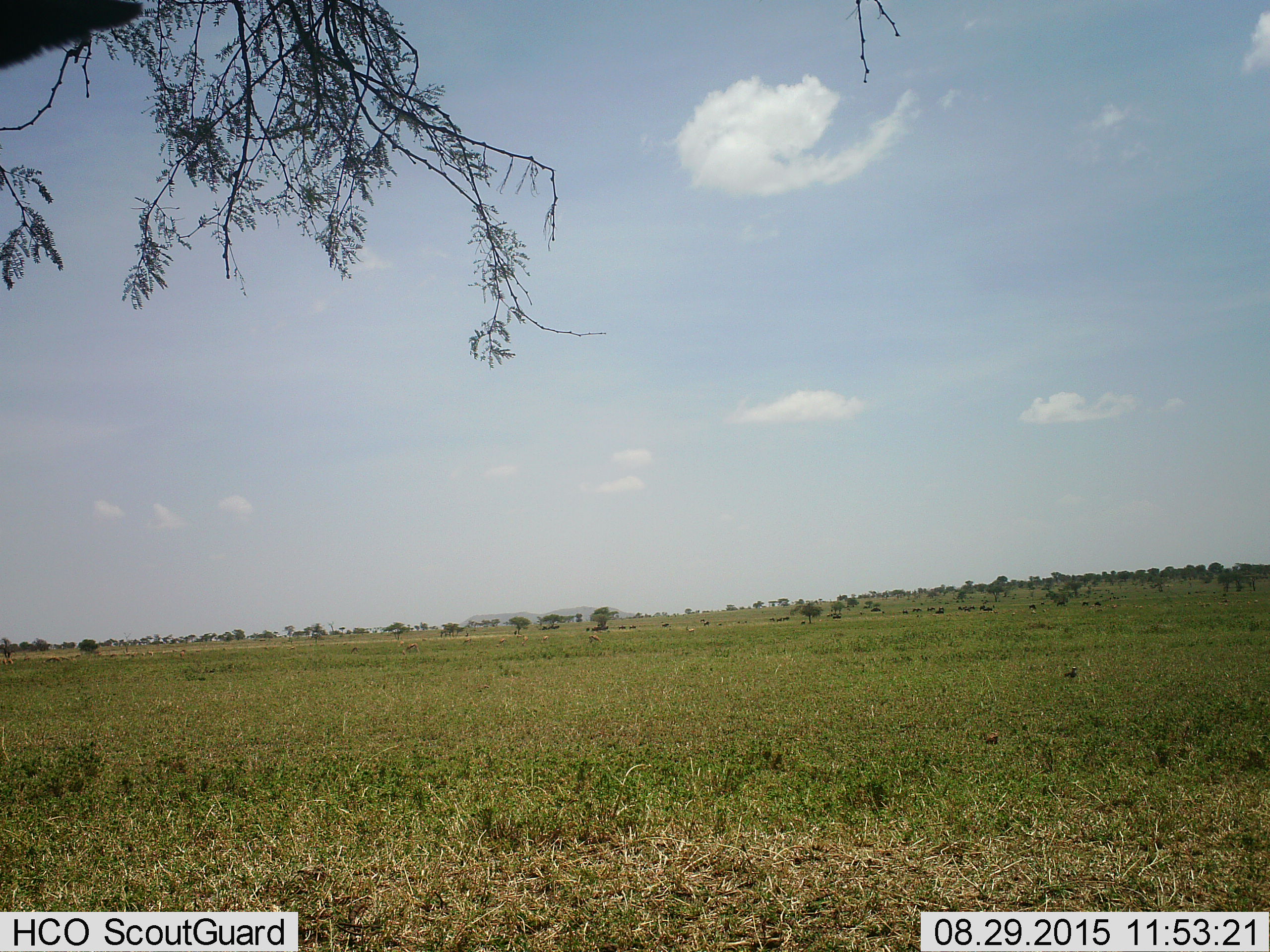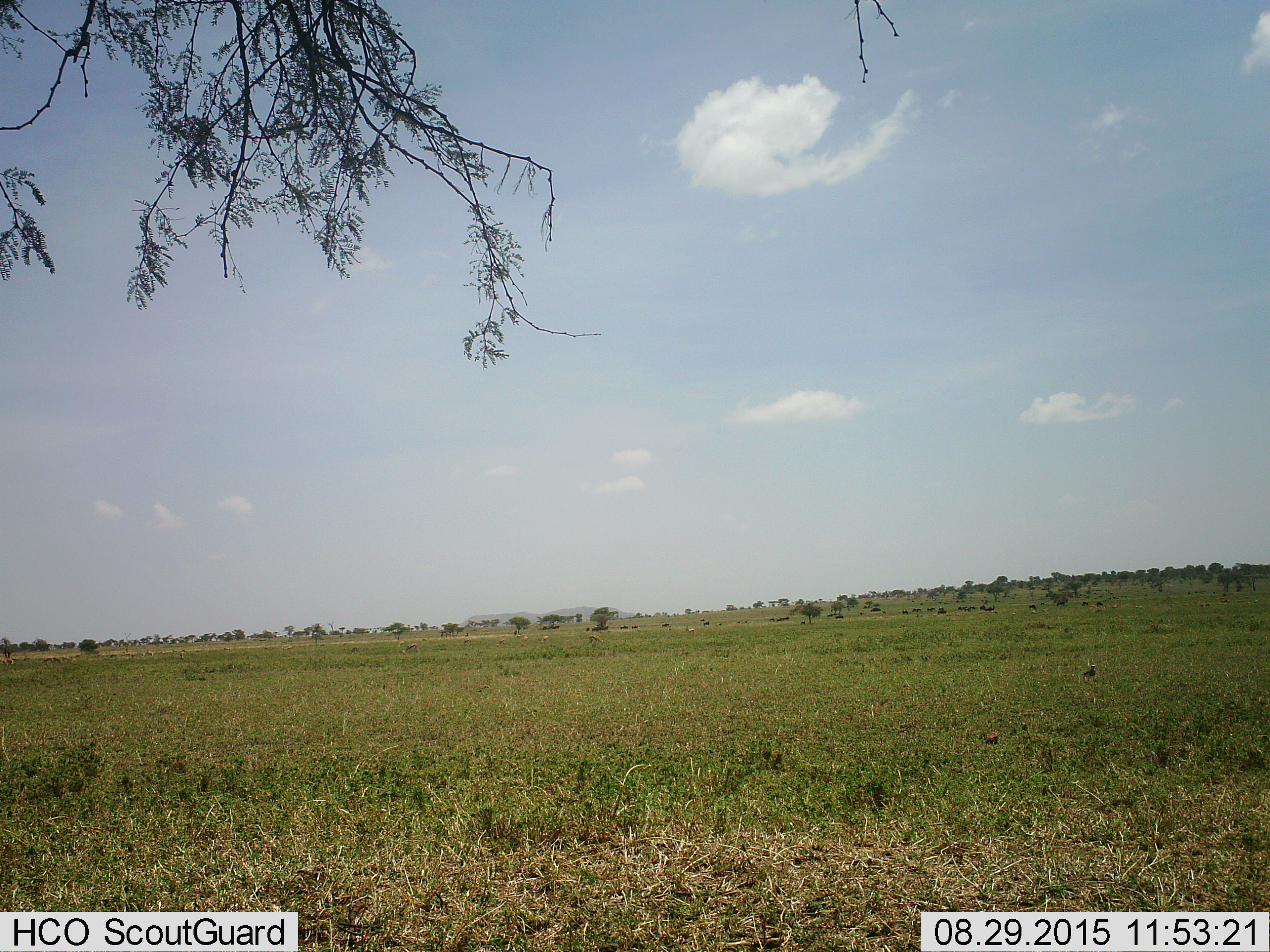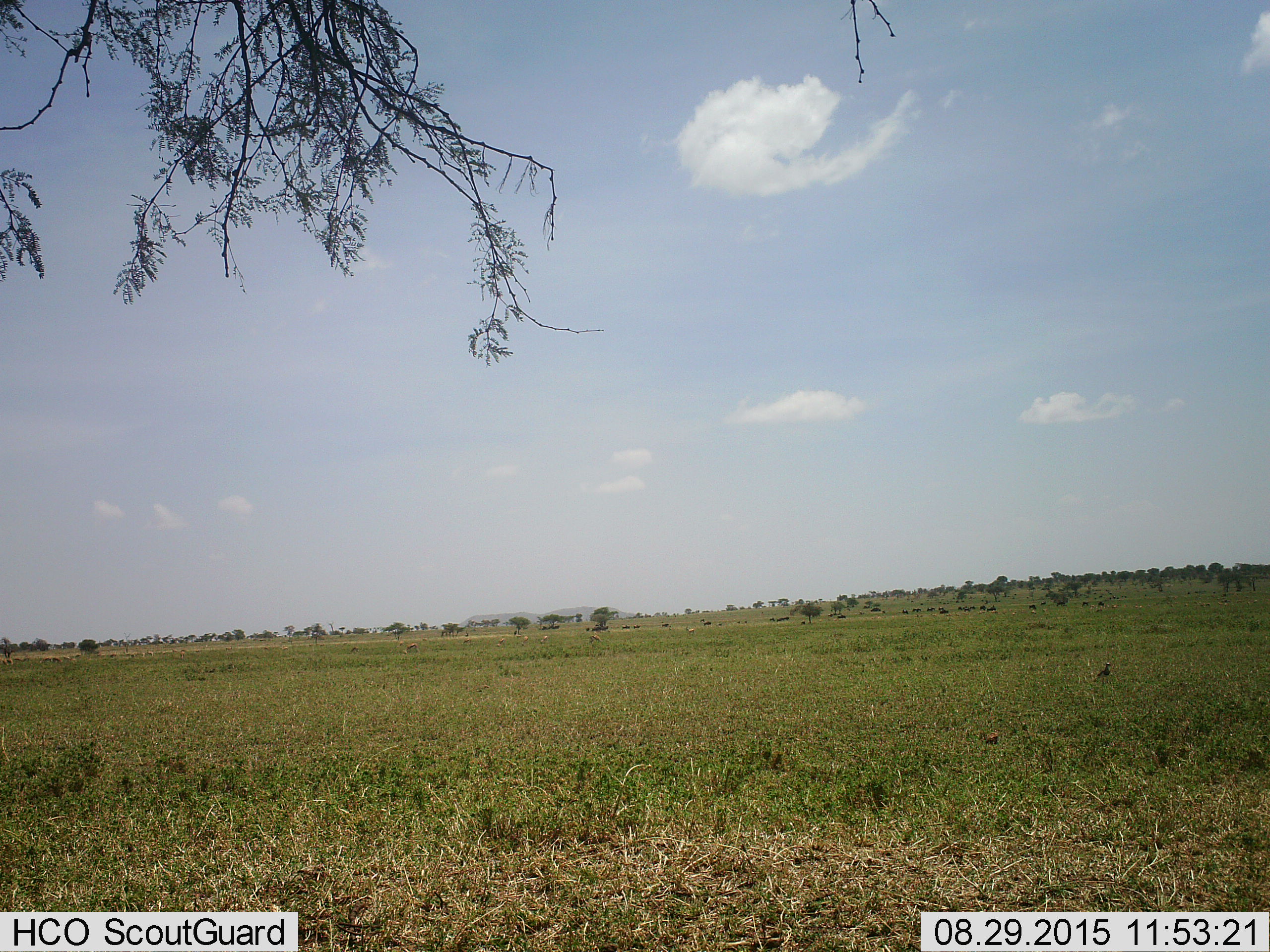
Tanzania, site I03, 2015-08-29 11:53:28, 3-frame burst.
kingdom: Animalia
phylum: Chordata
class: Mammalia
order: Artiodactyla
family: Bovidae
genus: Eudorcas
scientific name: Eudorcas thomsonii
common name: thomson's gazelle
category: gazellethomsons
Gazellethomsons (thomson's gazelle) (Eudorcas thomsonii), count 8. Behavior (volunteer vote fractions): standing 67%, resting 0%, moving 100%, interacting 0%. Young present (vote fraction): 33%. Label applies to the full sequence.